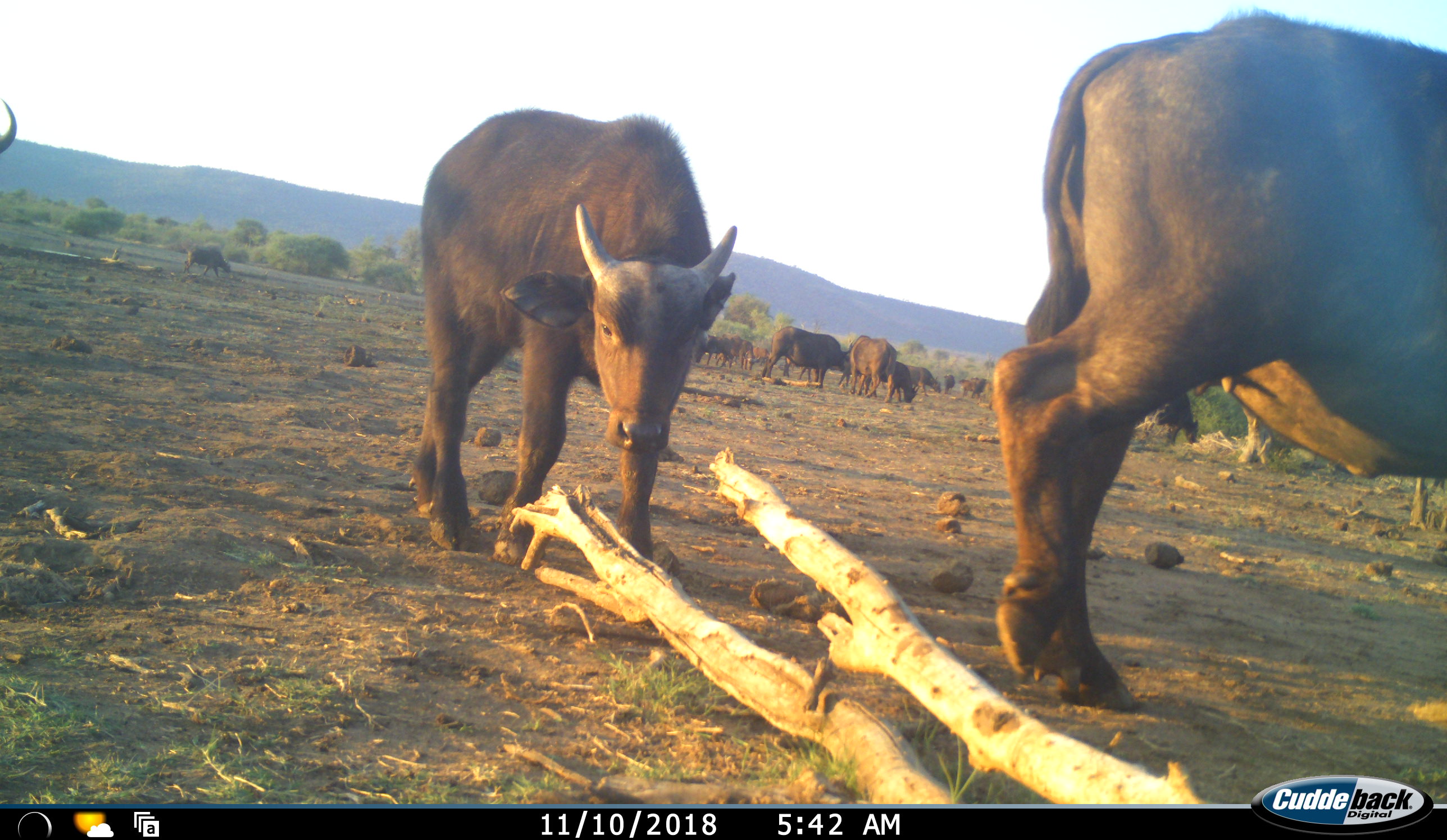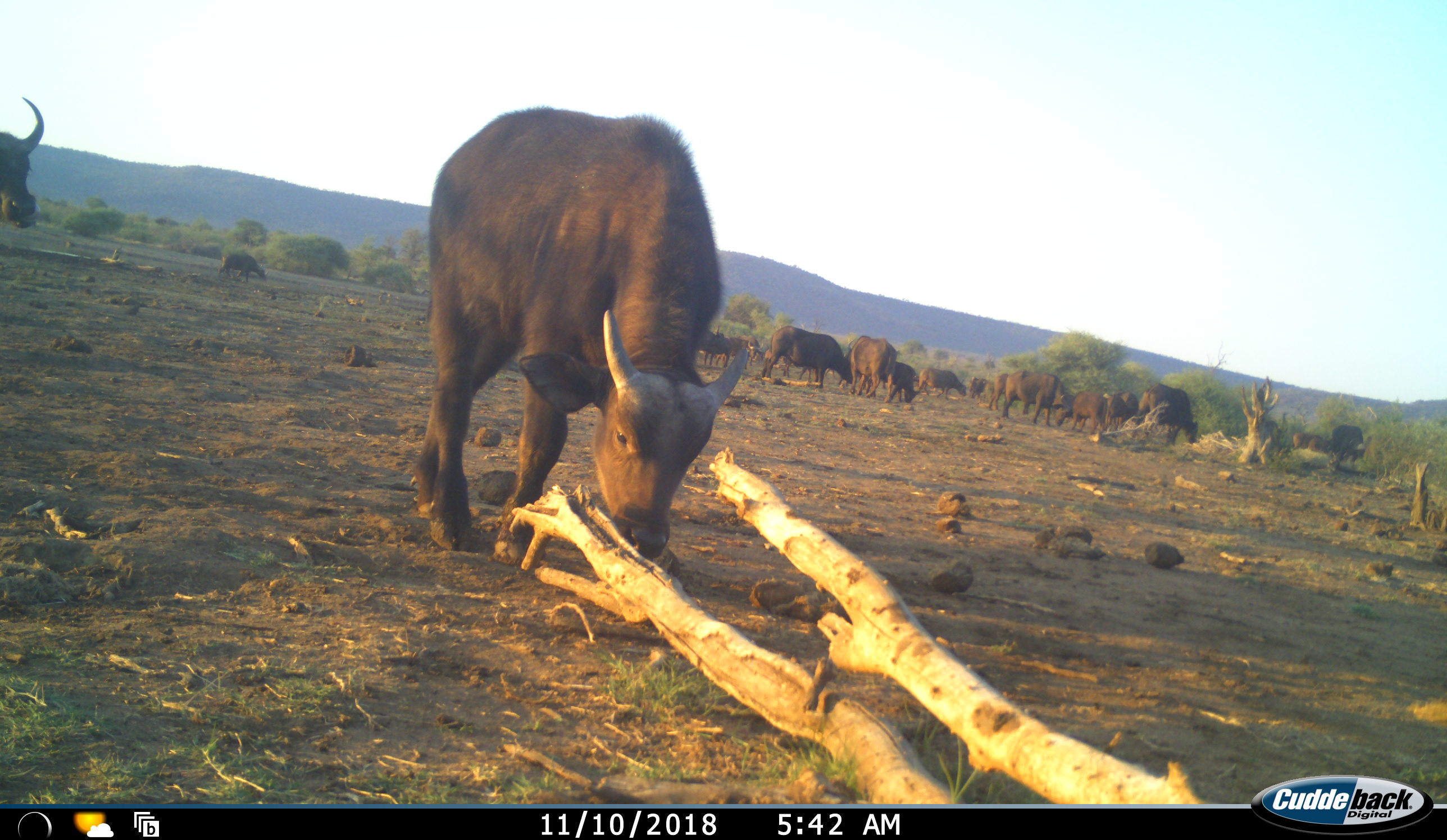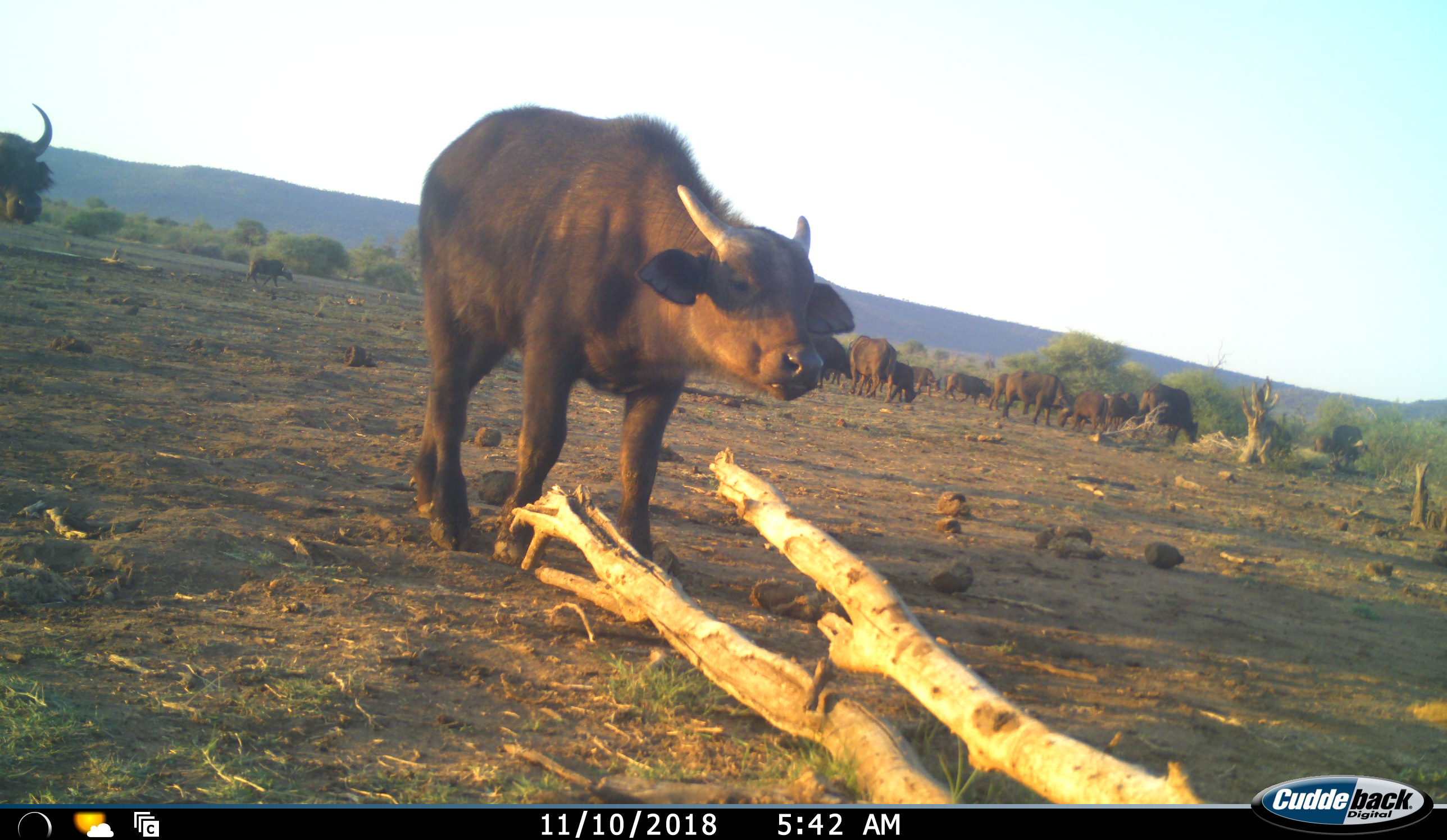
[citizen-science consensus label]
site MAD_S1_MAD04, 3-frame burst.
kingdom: Animalia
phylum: Chordata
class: Mammalia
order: Artiodactyla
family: Bovidae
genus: Syncerus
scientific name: Syncerus caffer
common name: african buffalo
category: buffalo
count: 11-50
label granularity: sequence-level